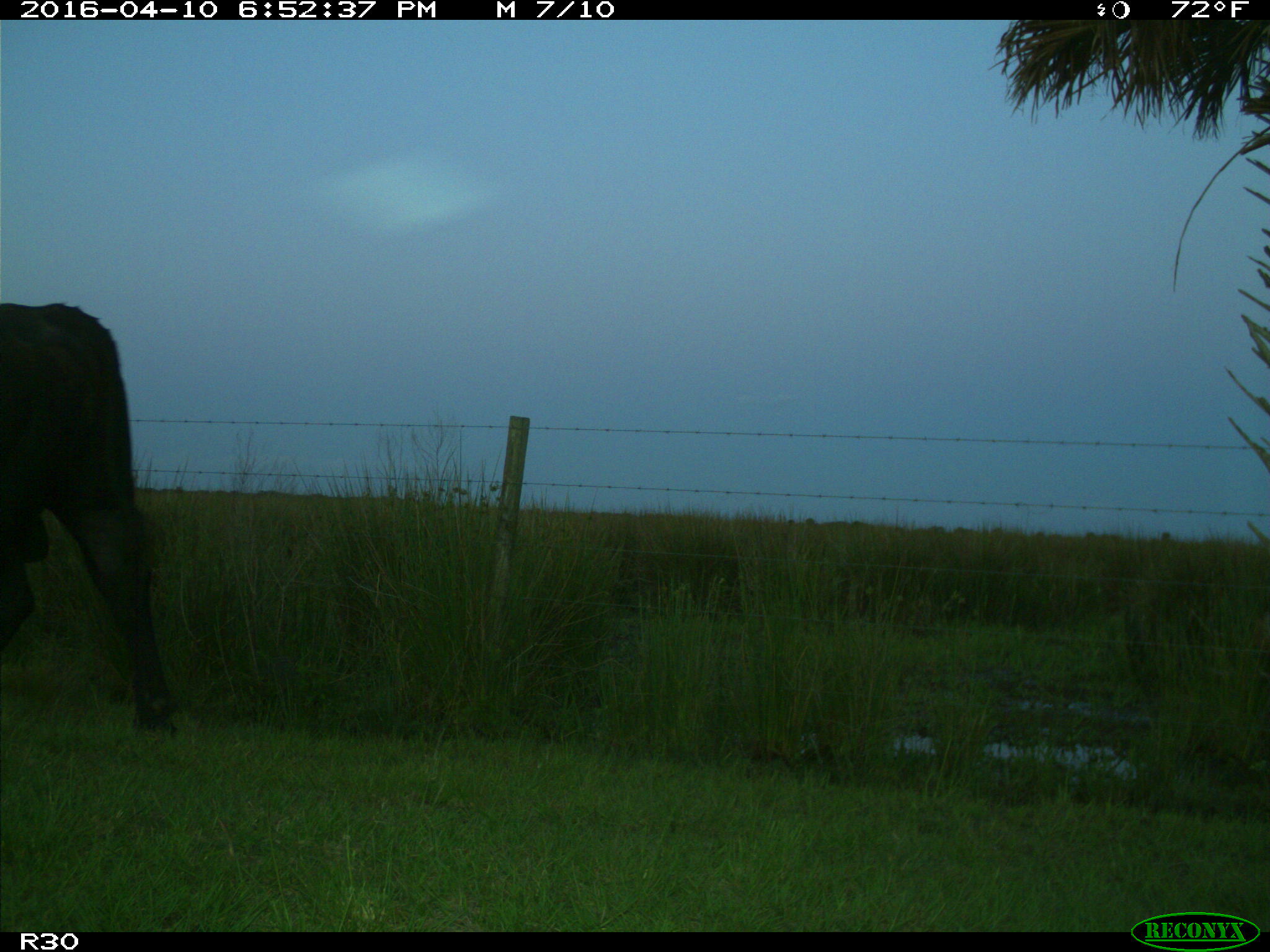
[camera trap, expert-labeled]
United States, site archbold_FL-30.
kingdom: Animalia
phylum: Chordata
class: Mammalia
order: Artiodactyla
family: Bovidae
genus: Bos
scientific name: Bos taurus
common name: domestic cow